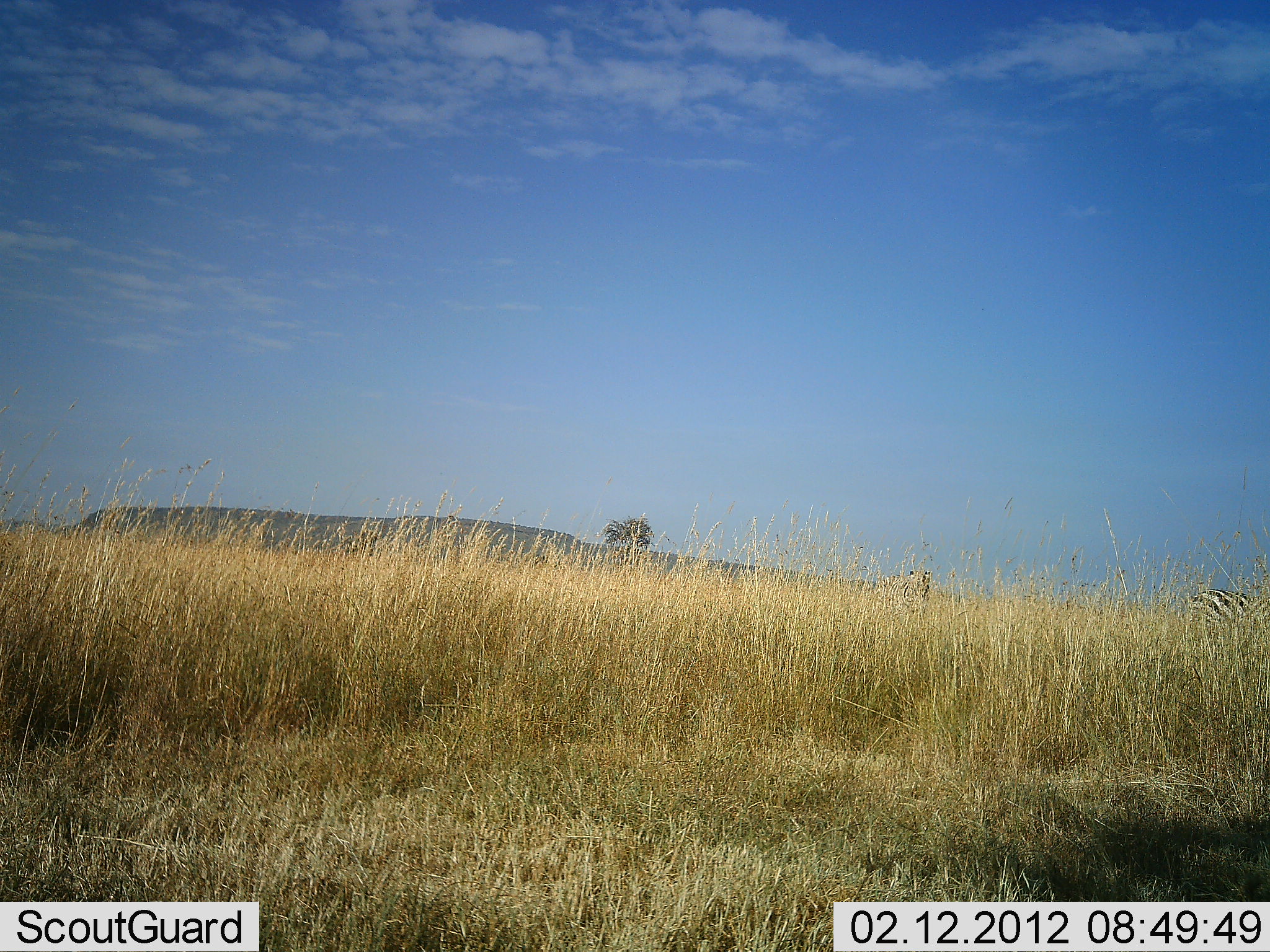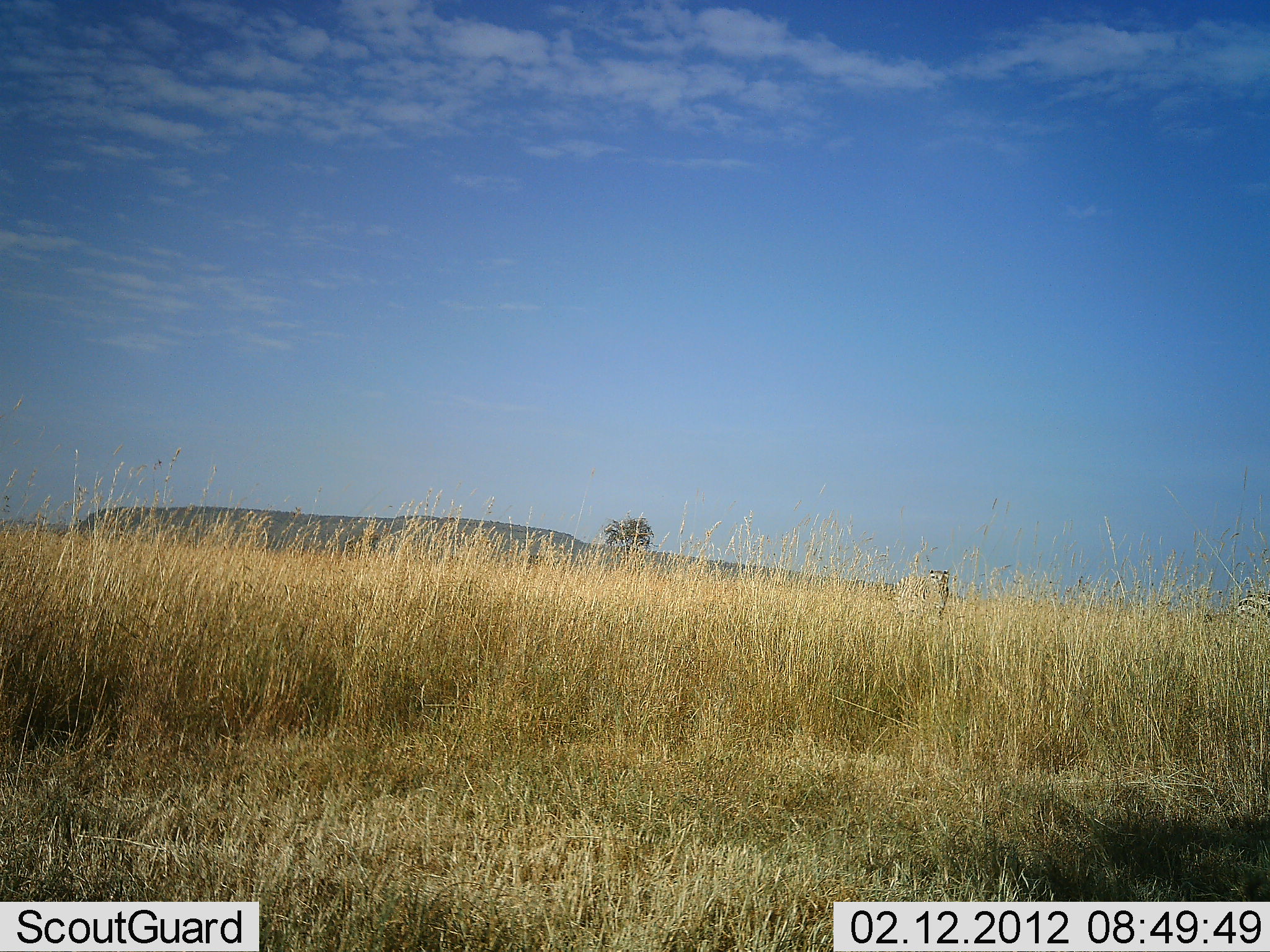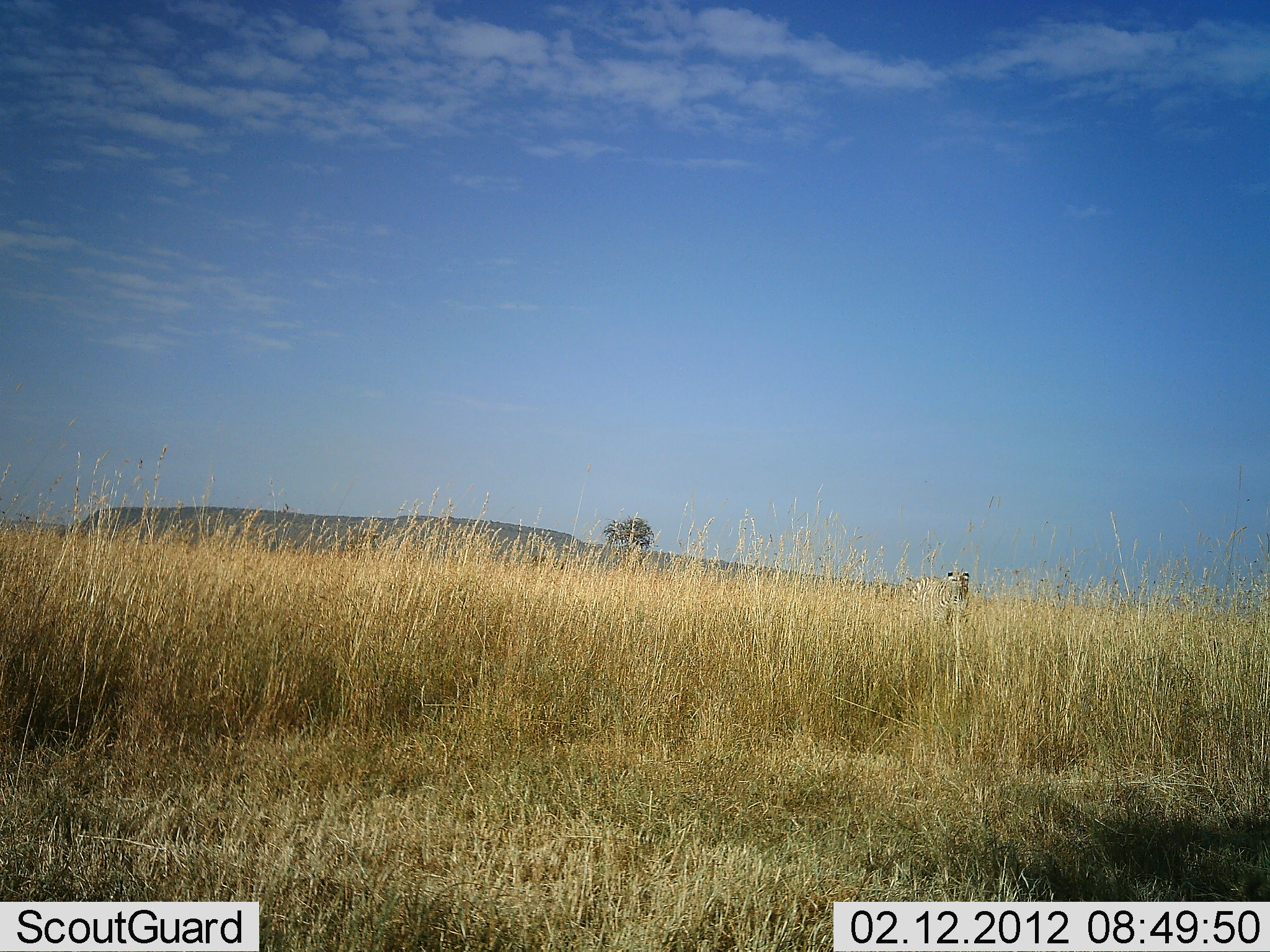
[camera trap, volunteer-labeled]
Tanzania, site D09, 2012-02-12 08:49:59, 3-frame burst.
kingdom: Animalia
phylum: Chordata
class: Mammalia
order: Perissodactyla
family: Equidae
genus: Equus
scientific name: Equus quagga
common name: plains zebra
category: zebra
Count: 2.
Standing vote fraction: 0%.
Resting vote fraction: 0%.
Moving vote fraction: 88%.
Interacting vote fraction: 6%.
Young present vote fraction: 0%.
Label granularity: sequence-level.